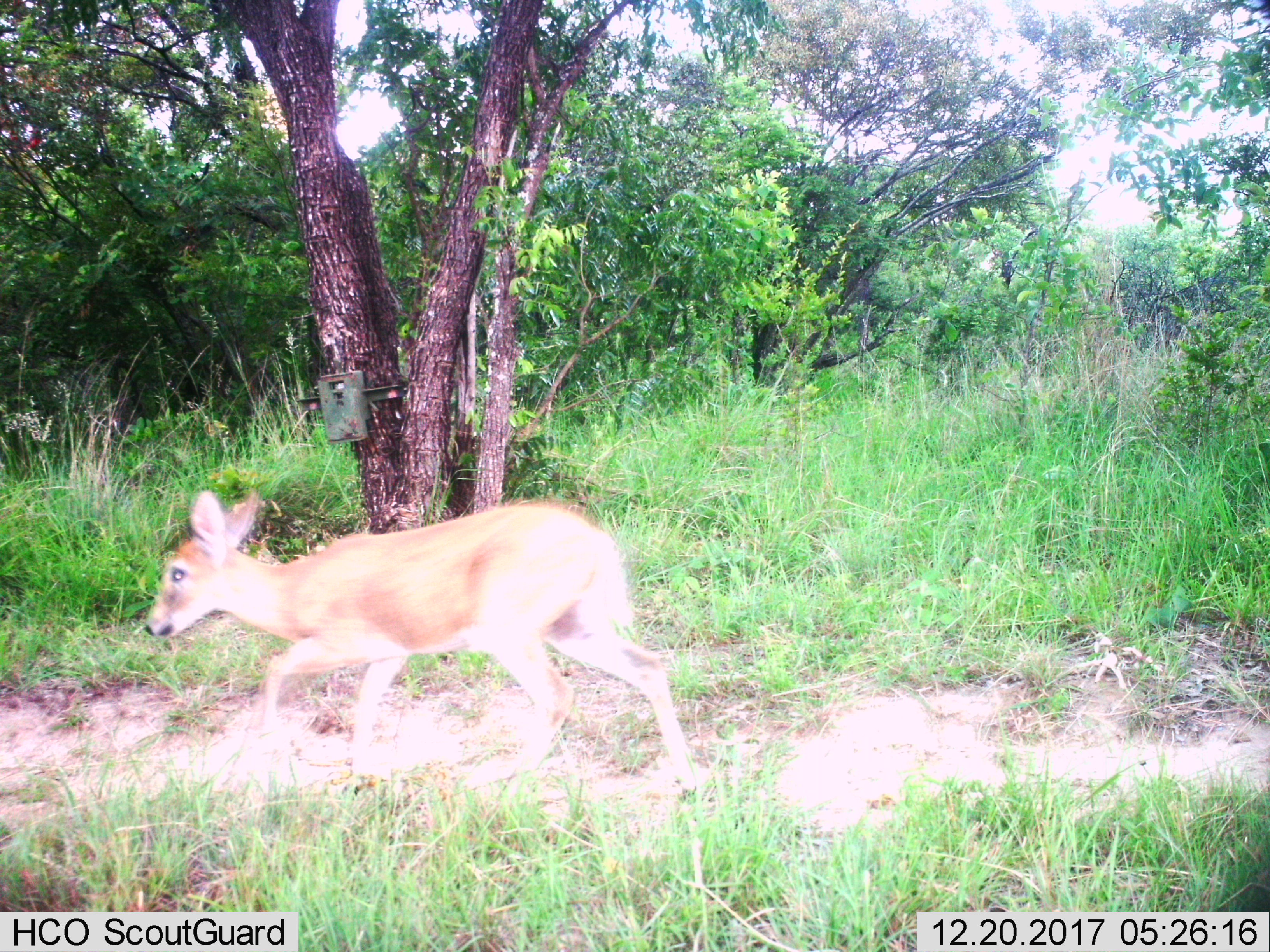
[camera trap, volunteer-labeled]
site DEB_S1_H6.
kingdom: Animalia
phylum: Chordata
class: Mammalia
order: Artiodactyla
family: Bovidae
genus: Sylvicapra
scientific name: Sylvicapra grimmia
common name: common duiker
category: duikercommongrey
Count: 1.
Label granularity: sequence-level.